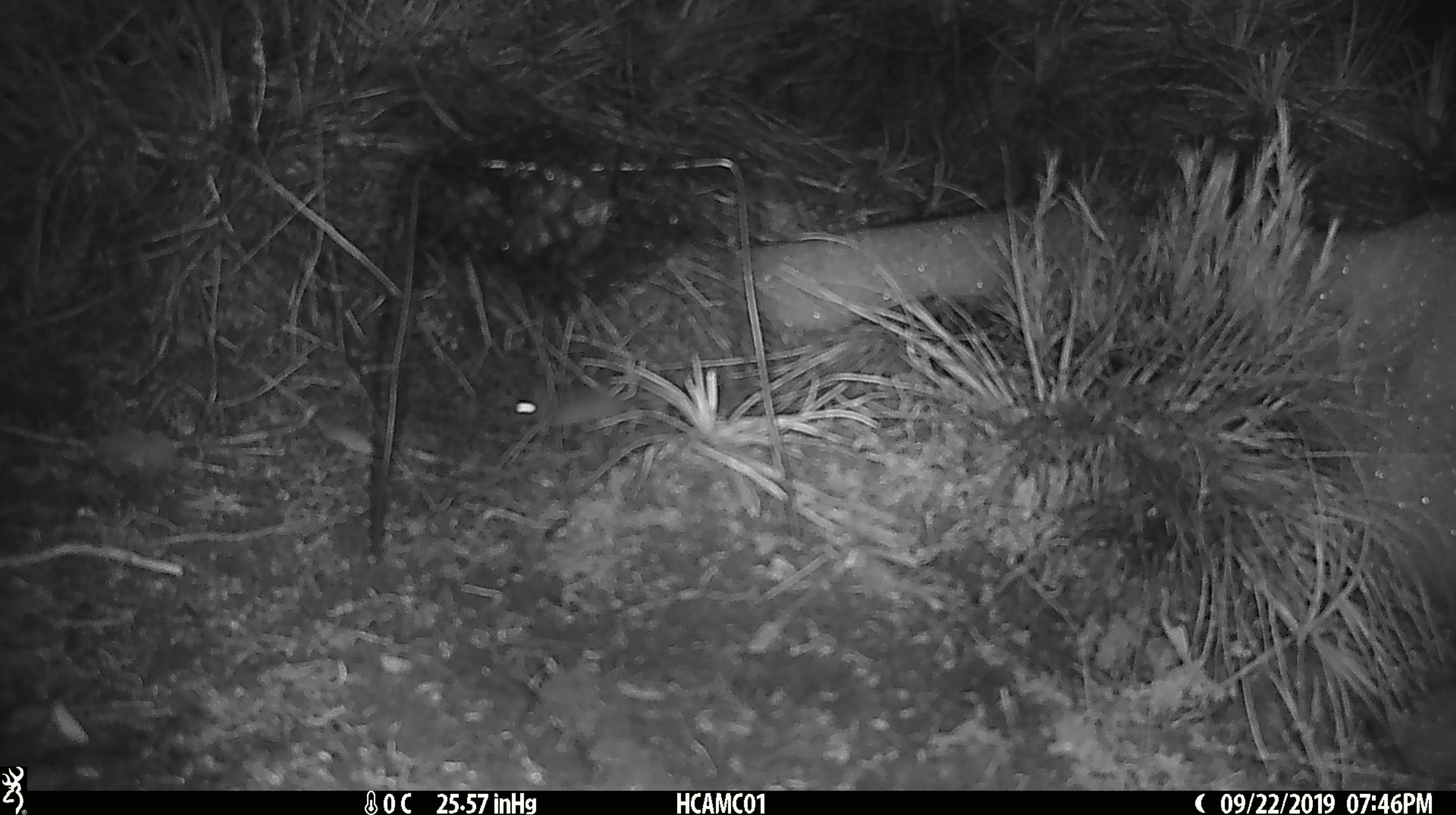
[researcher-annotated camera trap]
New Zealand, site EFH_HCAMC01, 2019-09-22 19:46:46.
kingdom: Animalia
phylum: Chordata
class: Mammalia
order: Rodentia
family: Muridae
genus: Mus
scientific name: Mus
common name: mouse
Mouse (Mus).